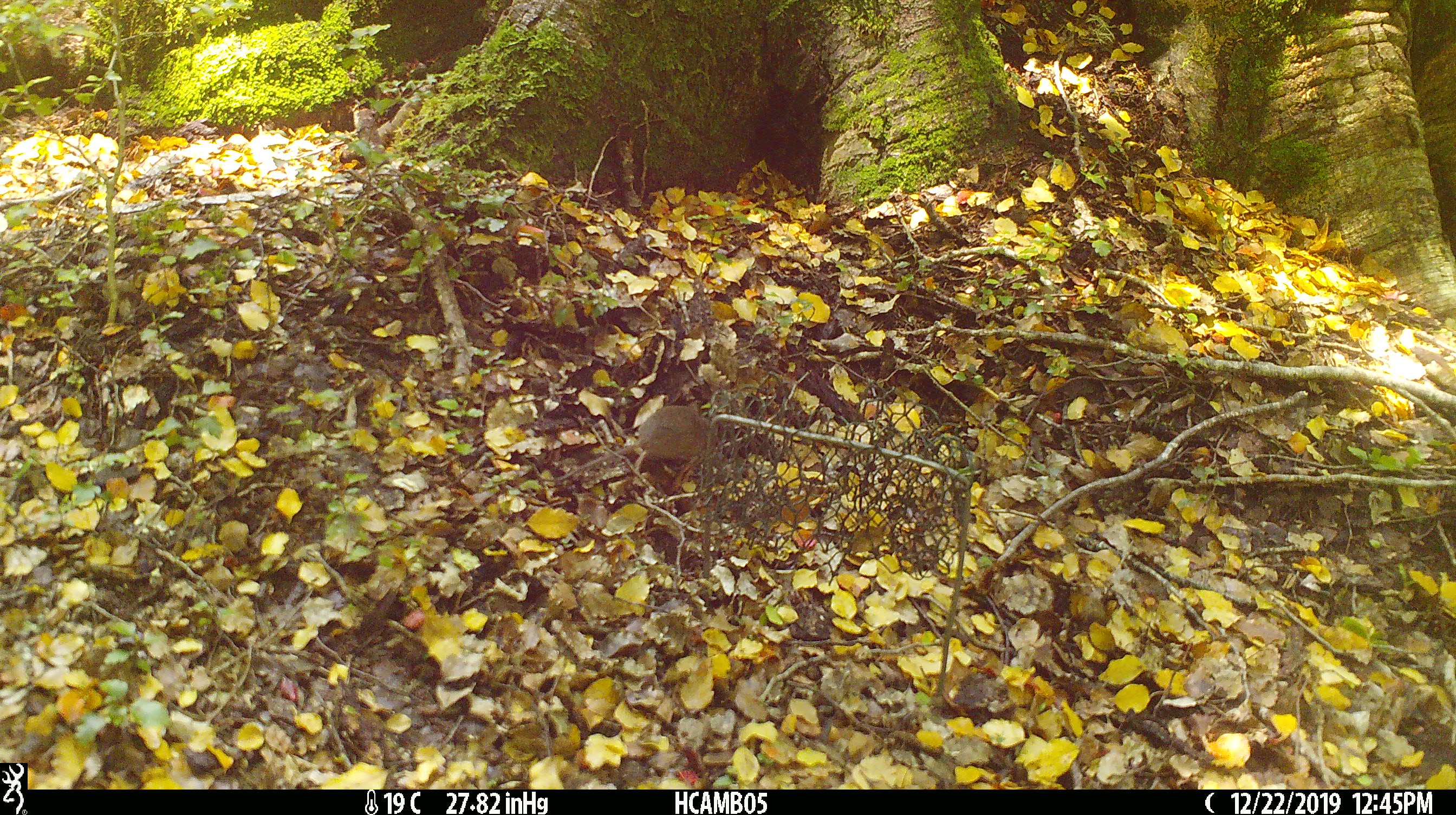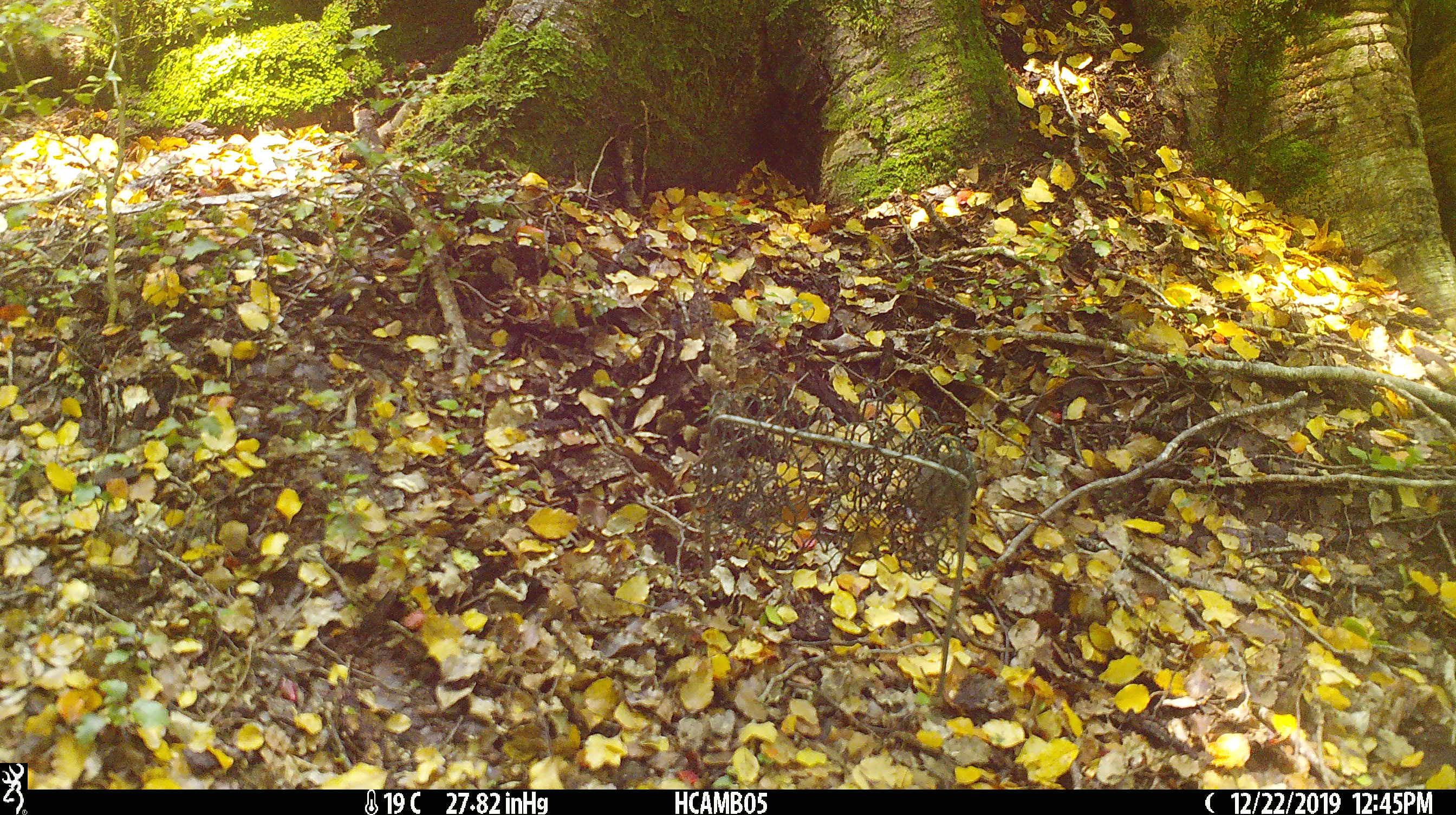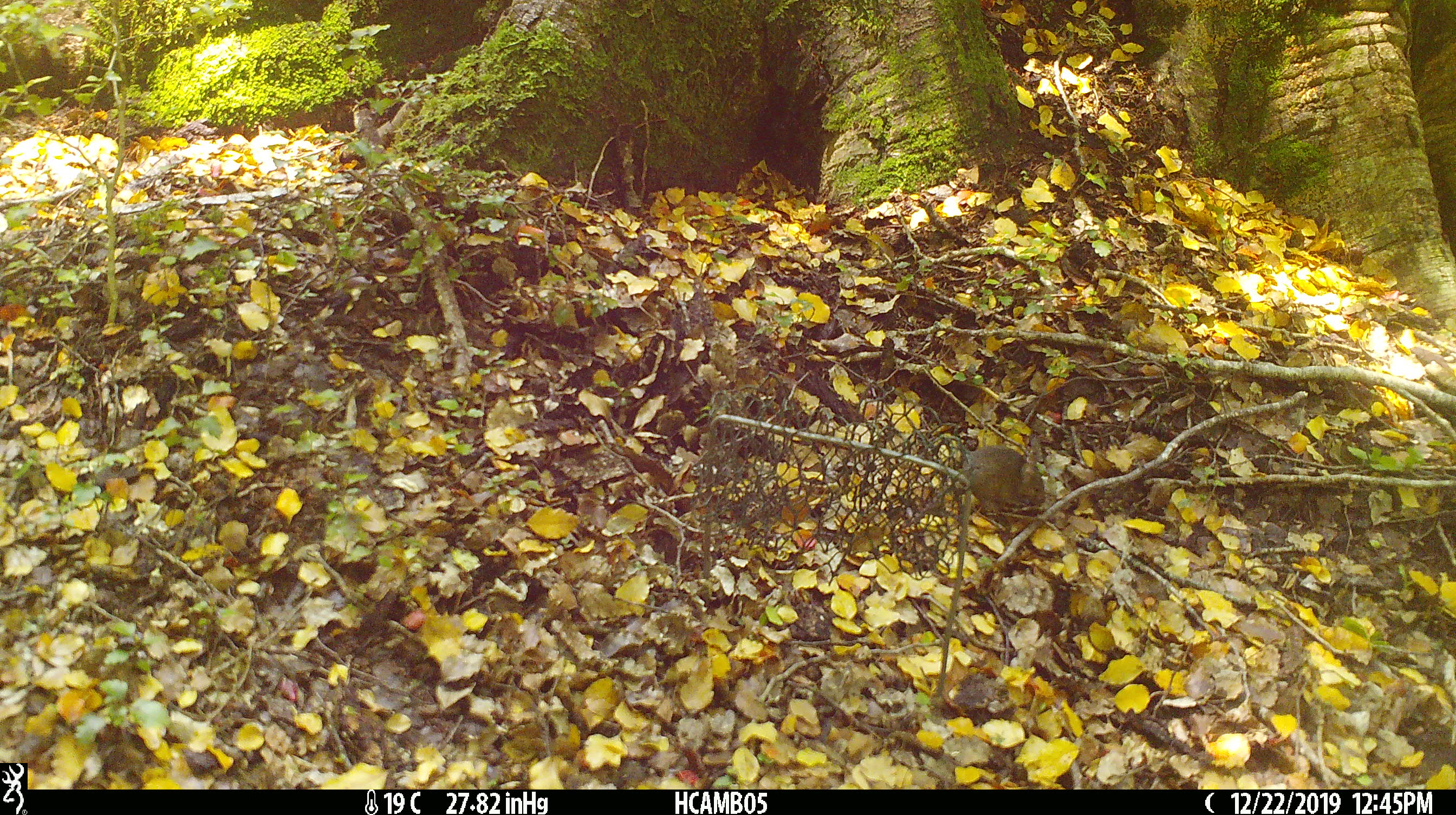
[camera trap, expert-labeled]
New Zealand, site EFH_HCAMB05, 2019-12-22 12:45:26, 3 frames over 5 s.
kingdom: Animalia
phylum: Chordata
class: Mammalia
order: Rodentia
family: Muridae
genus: Mus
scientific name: Mus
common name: mouse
Mouse (Mus).